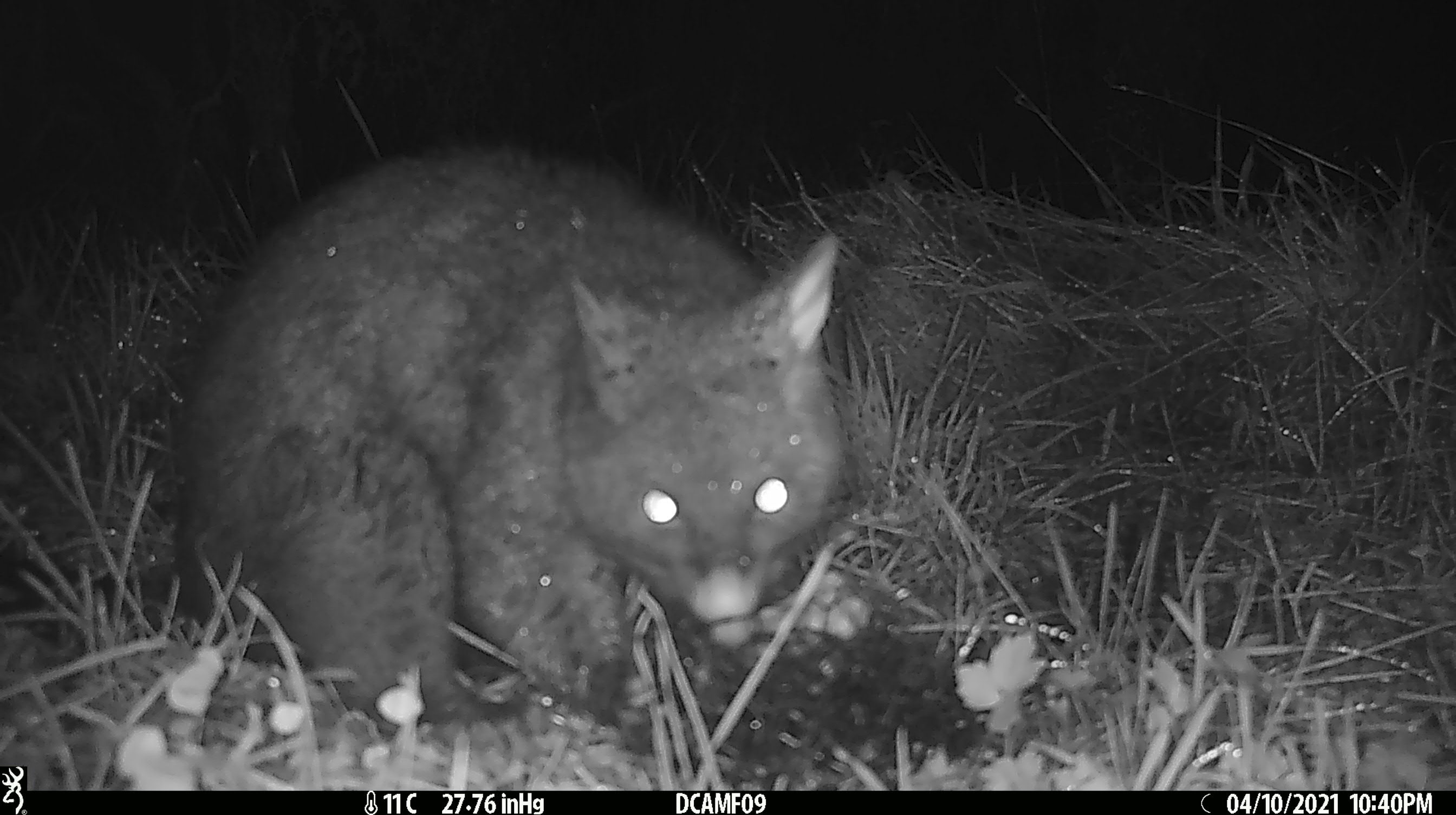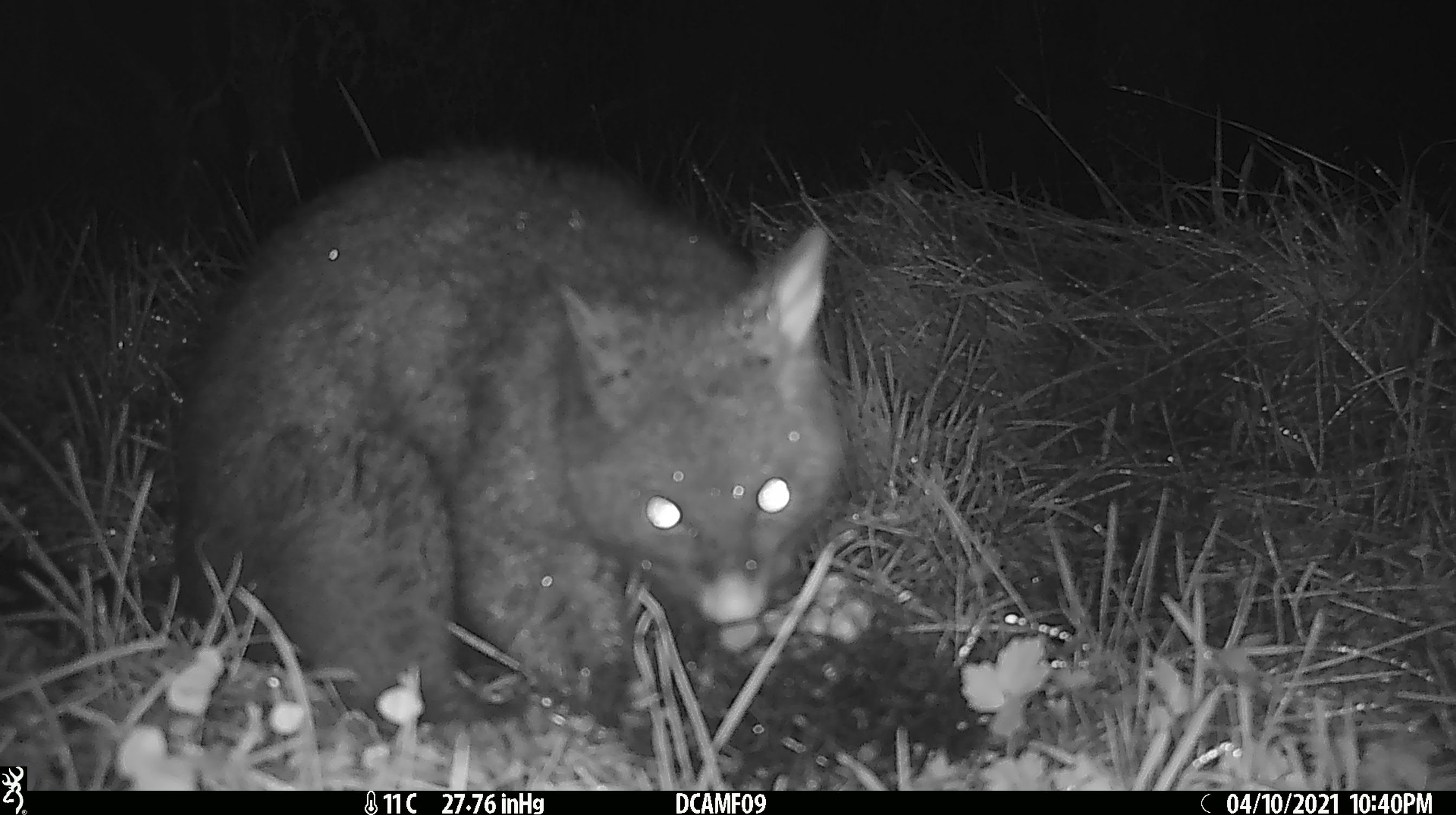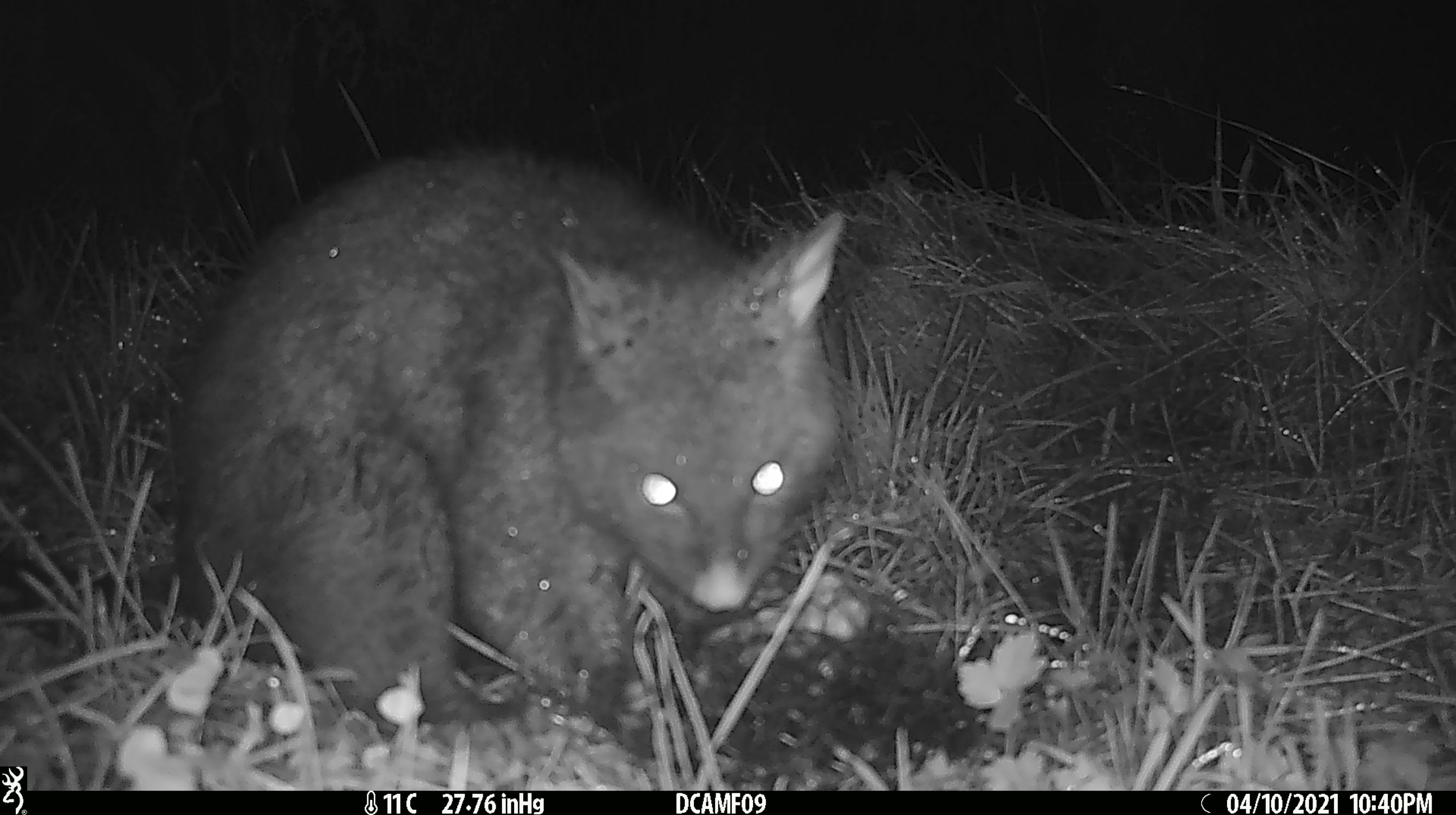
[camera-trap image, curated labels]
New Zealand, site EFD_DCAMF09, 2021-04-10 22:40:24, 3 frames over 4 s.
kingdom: Animalia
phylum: Chordata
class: Mammalia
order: Diprotodontia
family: Phalangeridae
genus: Trichosurus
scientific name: Trichosurus vulpecula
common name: common brushtail possum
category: possum